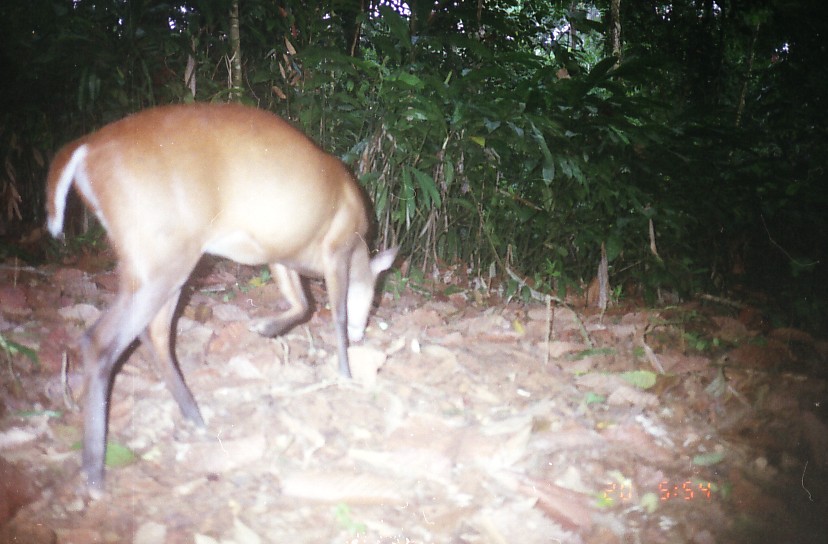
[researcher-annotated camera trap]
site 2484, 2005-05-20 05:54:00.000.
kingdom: Animalia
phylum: Chordata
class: Mammalia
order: Artiodactyla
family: Cervidae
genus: Muntiacus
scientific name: Muntiacus muntjak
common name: southern red muntjac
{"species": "Muntiacus muntjak (southern red muntjac)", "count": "1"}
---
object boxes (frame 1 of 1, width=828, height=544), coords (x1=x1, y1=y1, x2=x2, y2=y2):
muntiacus muntjak: (x1=43, y1=100, x2=404, y2=502)